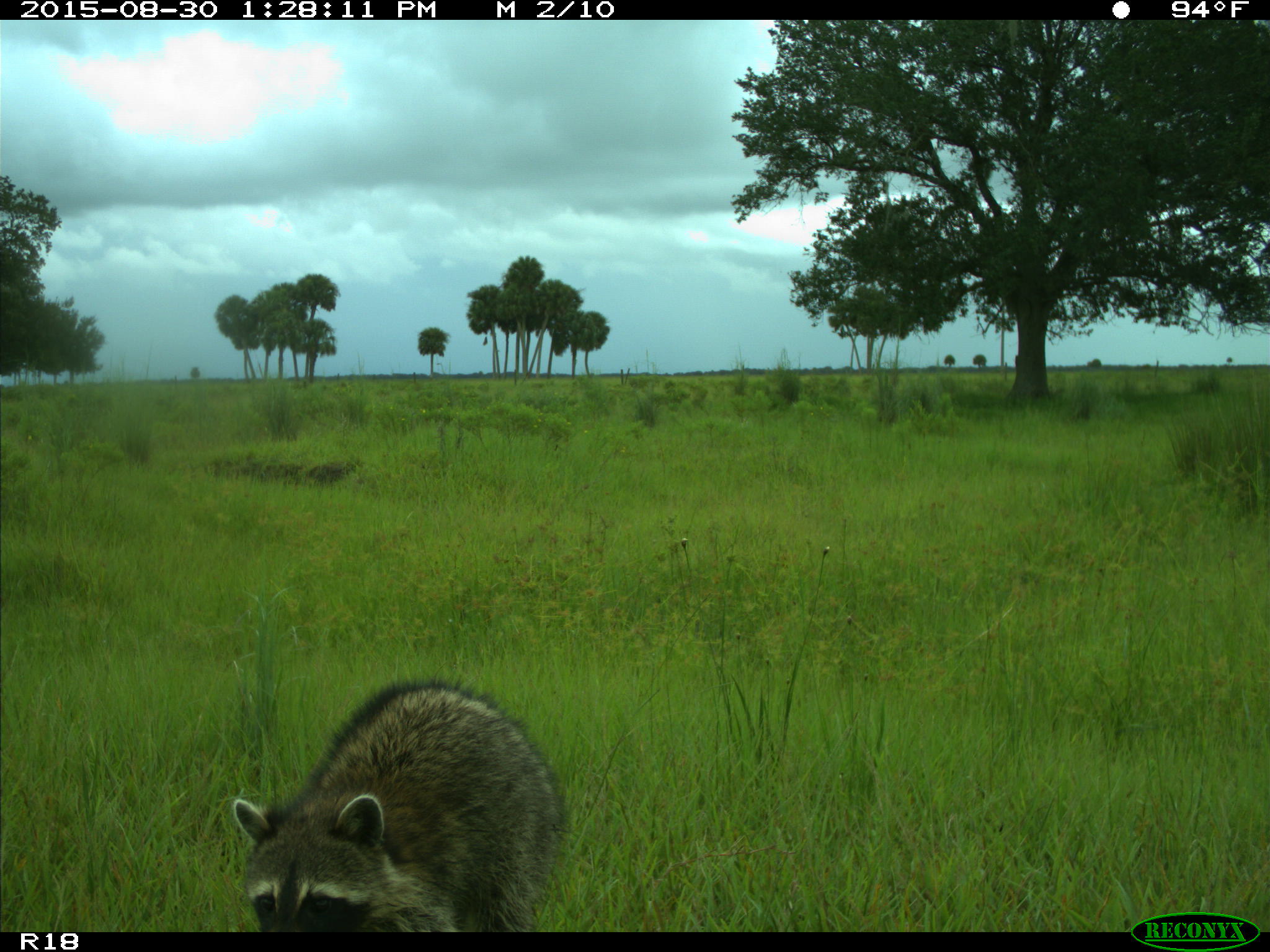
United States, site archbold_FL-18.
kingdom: Animalia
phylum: Chordata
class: Mammalia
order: Carnivora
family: Procyonidae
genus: Procyon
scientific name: Procyon lotor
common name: common raccoon